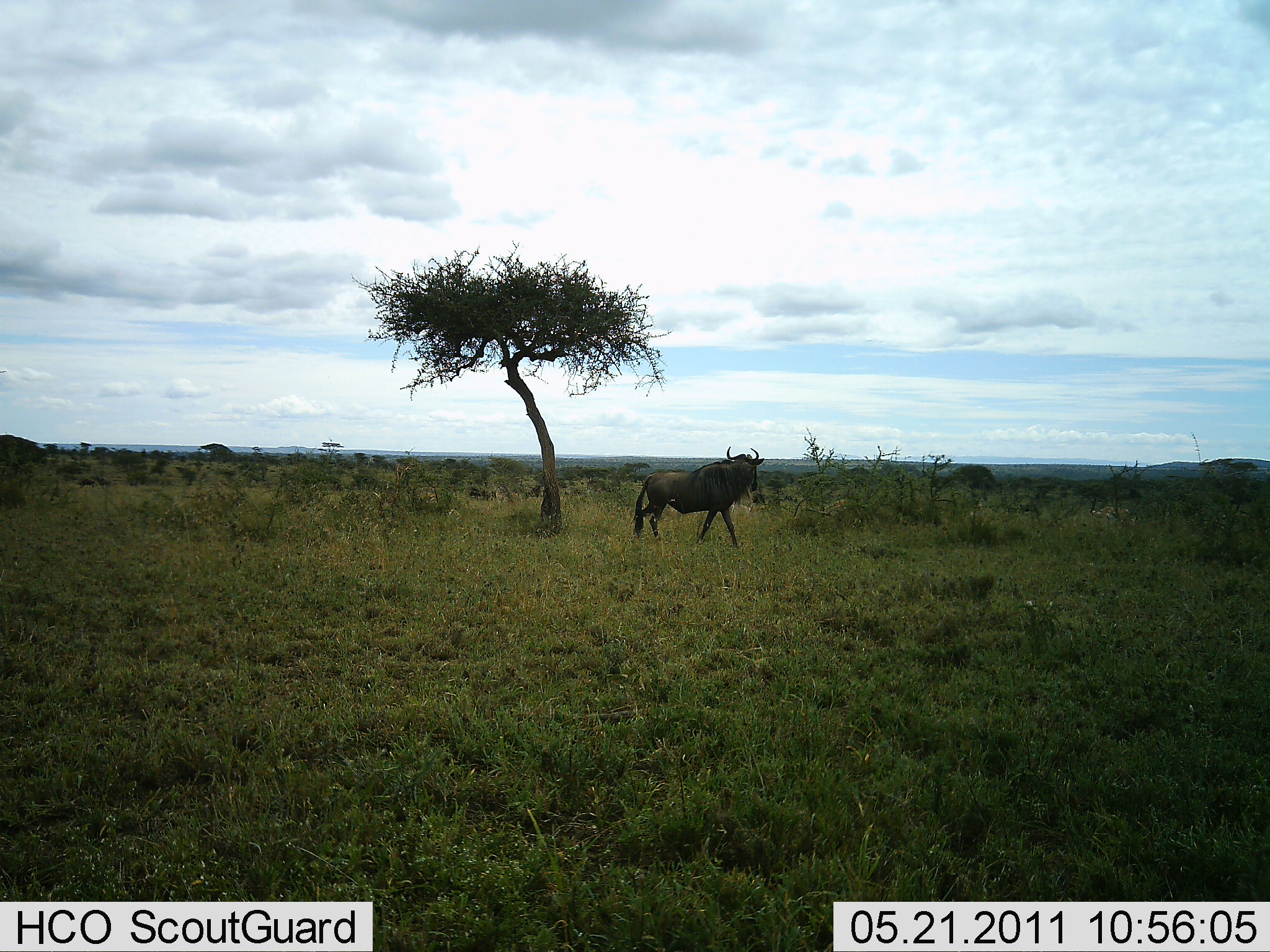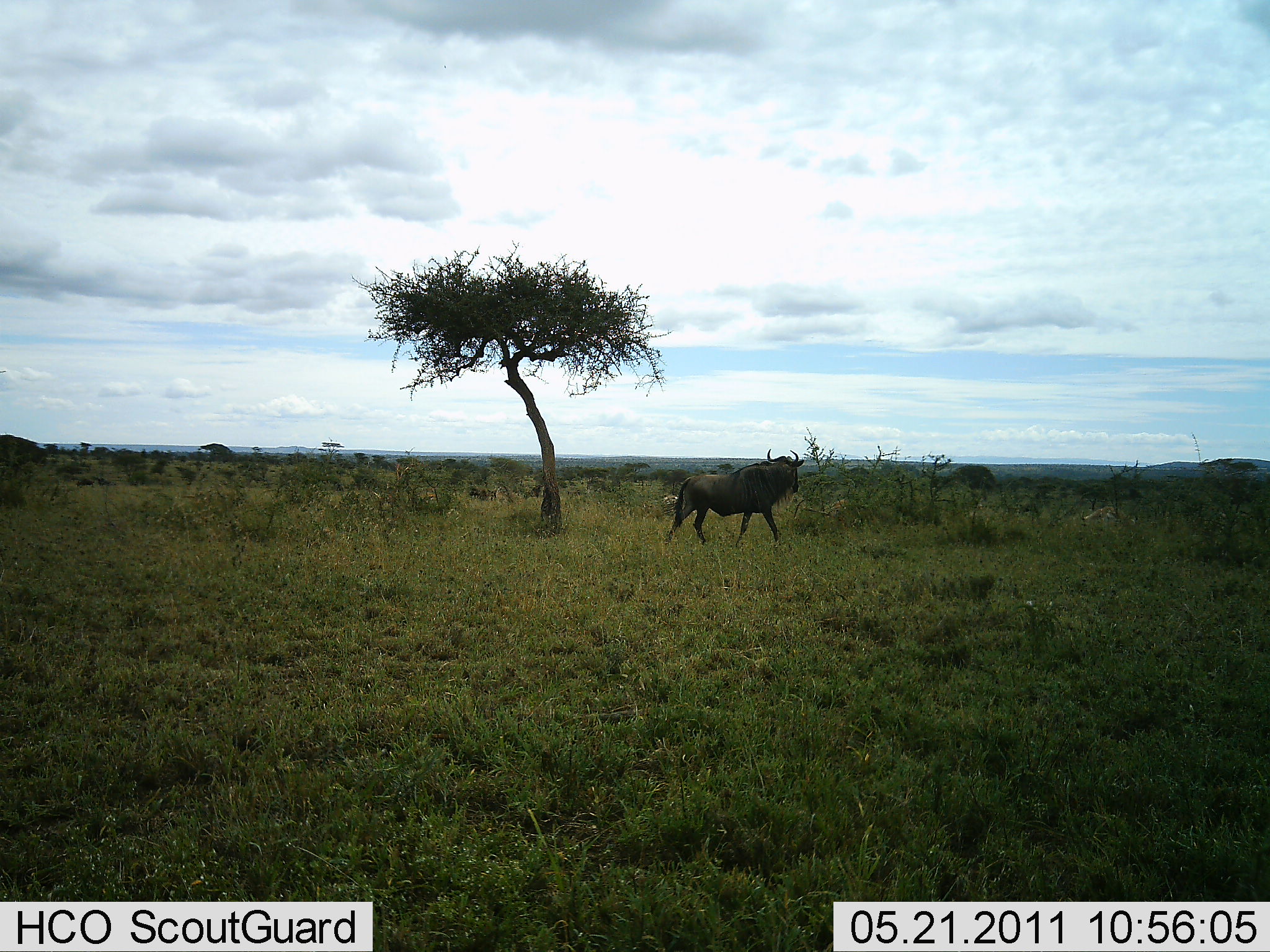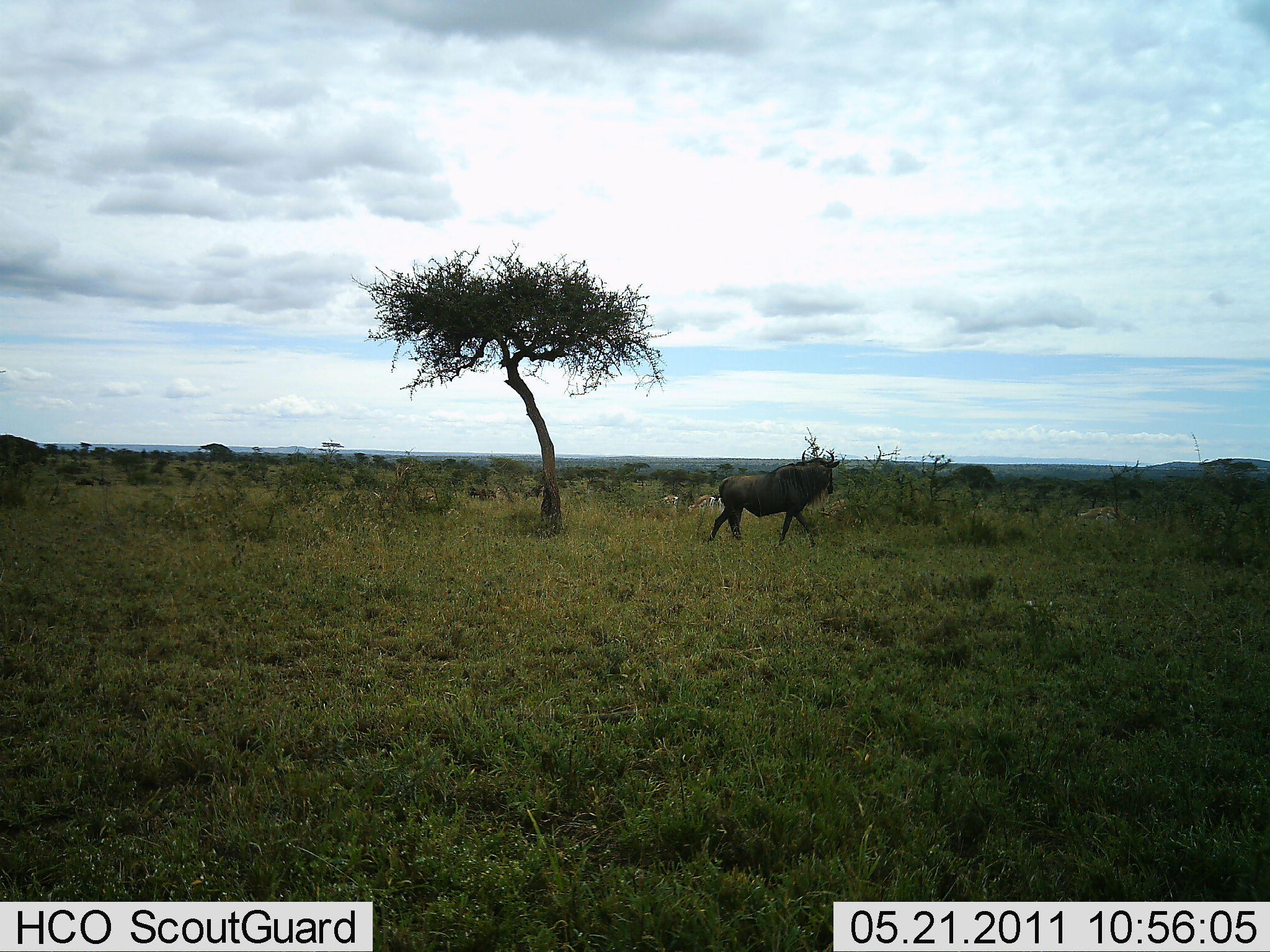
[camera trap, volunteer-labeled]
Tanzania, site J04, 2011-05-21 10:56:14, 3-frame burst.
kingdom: Animalia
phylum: Chordata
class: Mammalia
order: Artiodactyla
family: Bovidae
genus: Connochaetes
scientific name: Connochaetes taurinus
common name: blue wildebeest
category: wildebeest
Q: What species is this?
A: Wildebeest (blue wildebeest) (Connochaetes taurinus).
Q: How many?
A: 1.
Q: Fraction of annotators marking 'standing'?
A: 0%.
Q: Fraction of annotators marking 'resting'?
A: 0%.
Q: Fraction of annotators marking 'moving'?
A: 100%.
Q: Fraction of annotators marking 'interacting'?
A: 0%.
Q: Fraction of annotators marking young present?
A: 0%.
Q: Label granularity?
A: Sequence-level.